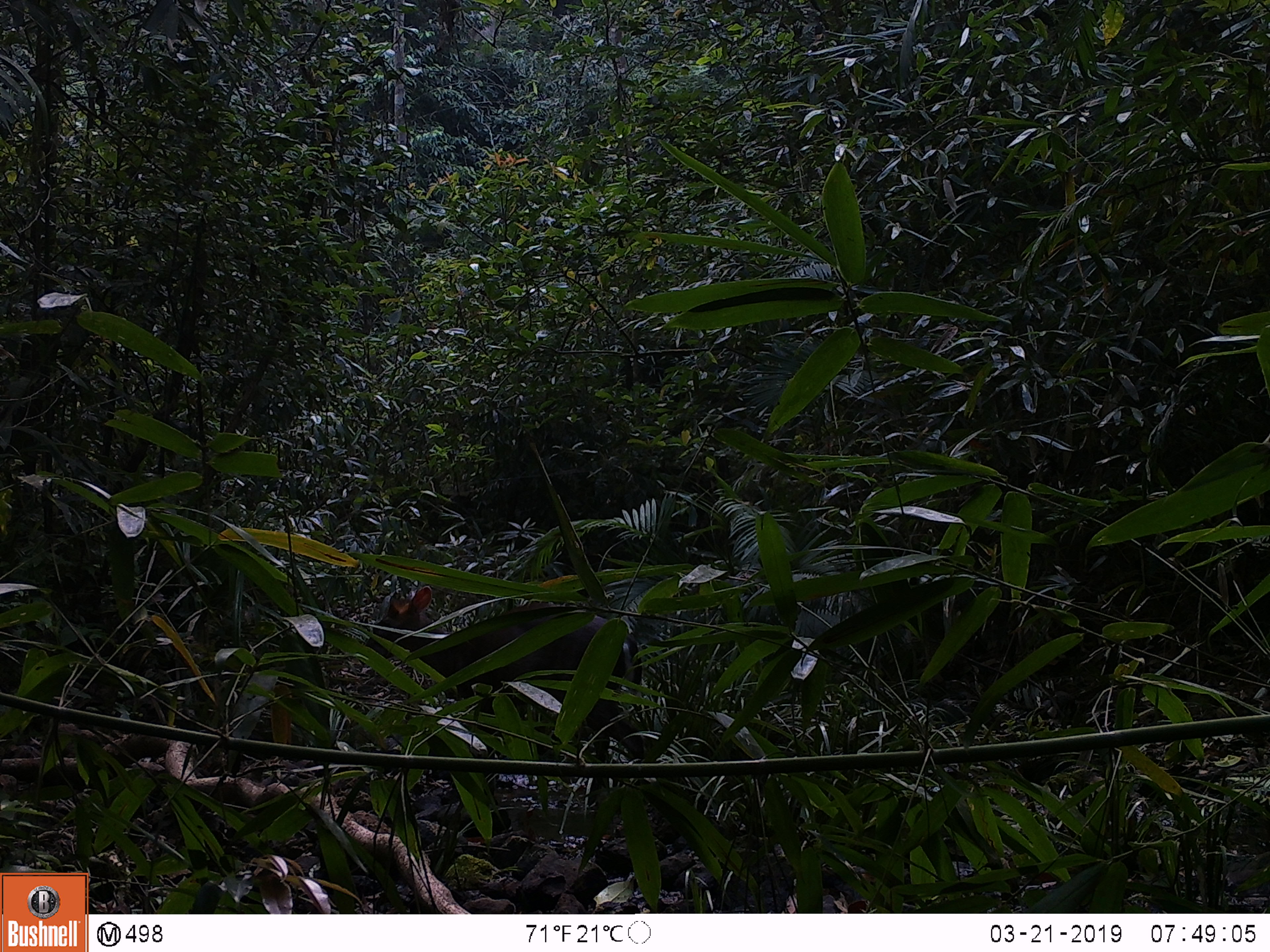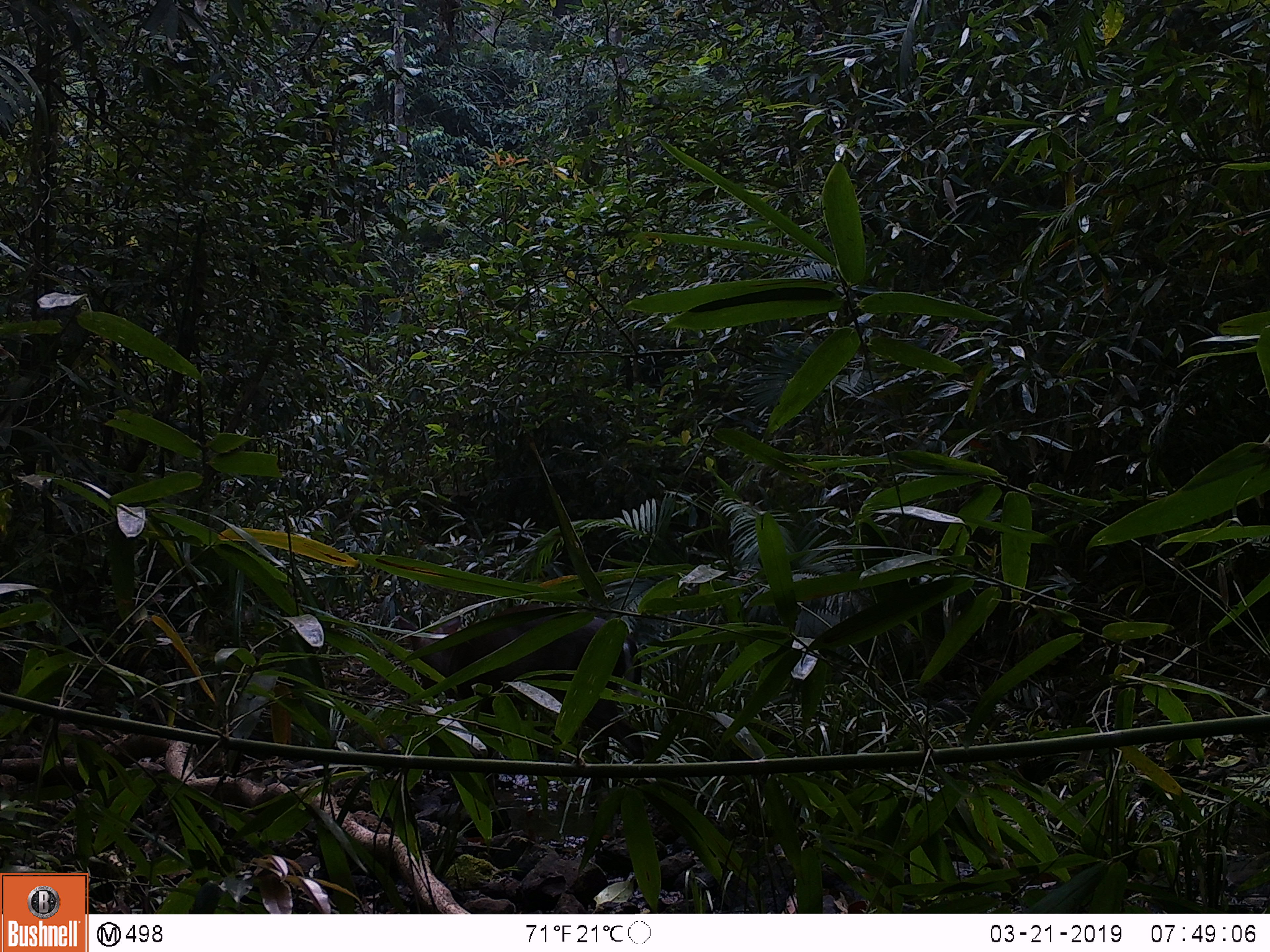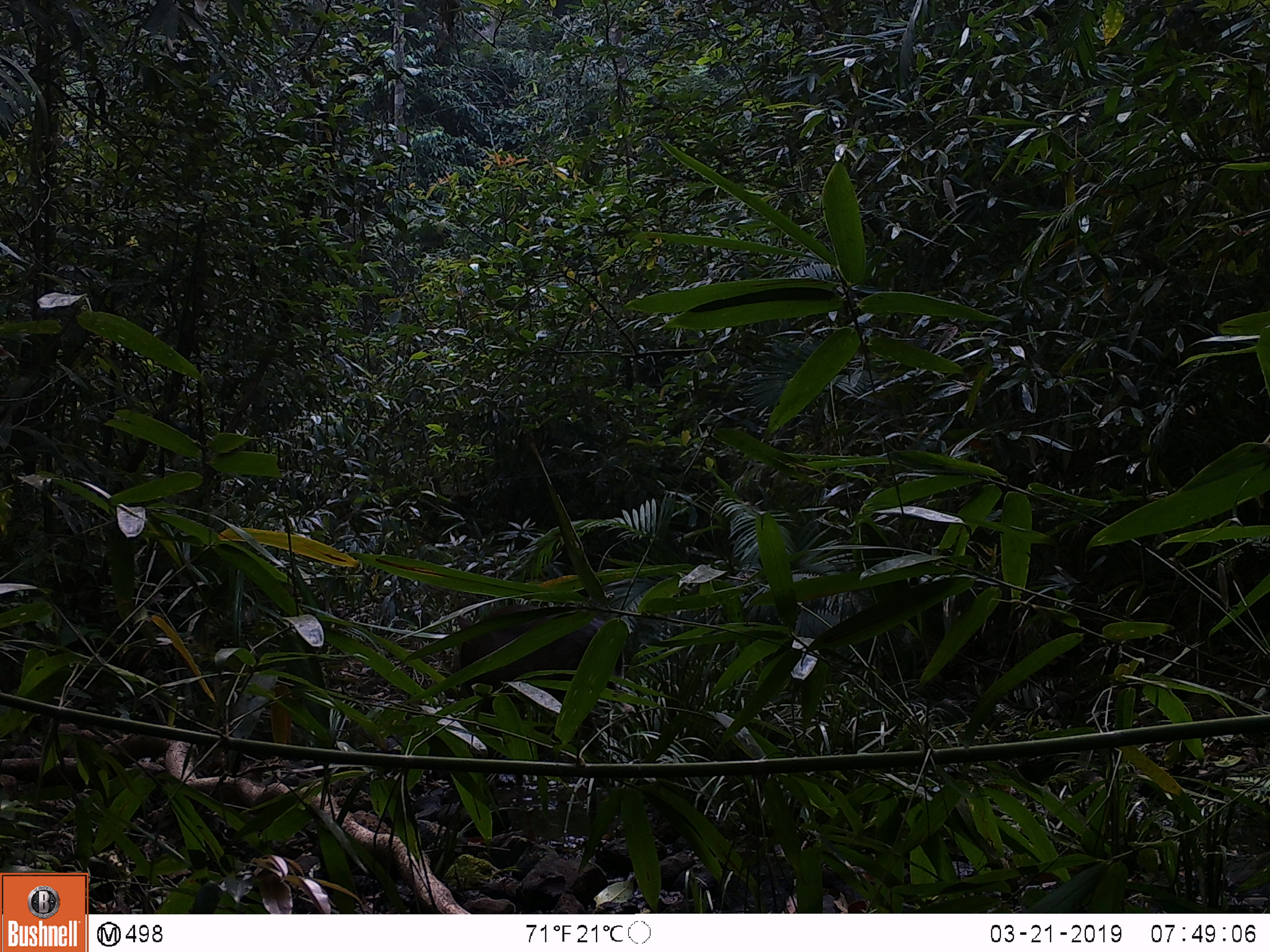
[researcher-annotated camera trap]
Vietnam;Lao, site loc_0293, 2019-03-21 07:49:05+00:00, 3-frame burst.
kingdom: Animalia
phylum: Chordata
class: Mammalia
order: Artiodactyla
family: Cervidae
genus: Muntiacus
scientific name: Muntiacus rooseveltorum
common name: roosevelt's muntjac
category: roosevelts muntjac group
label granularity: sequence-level